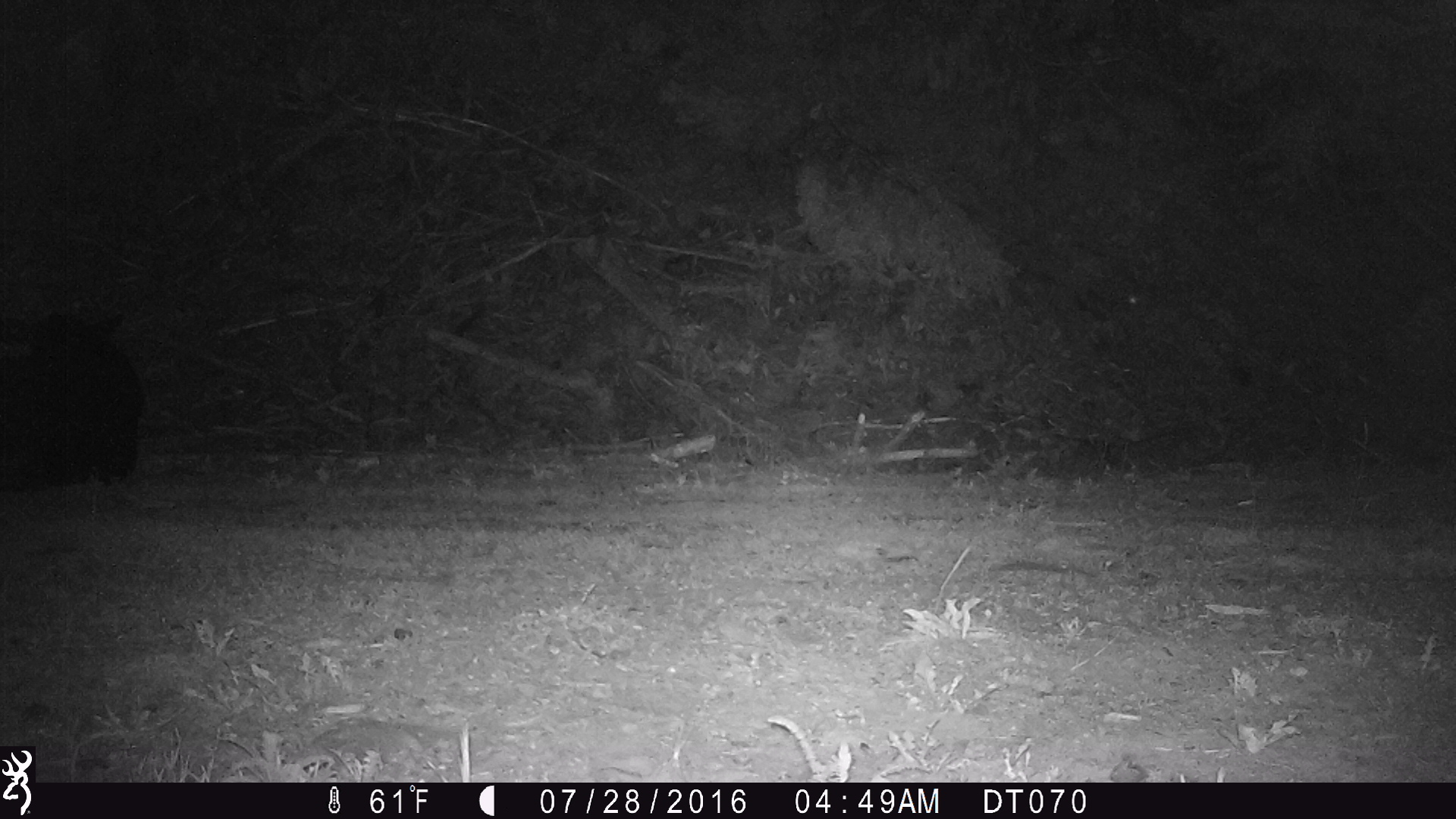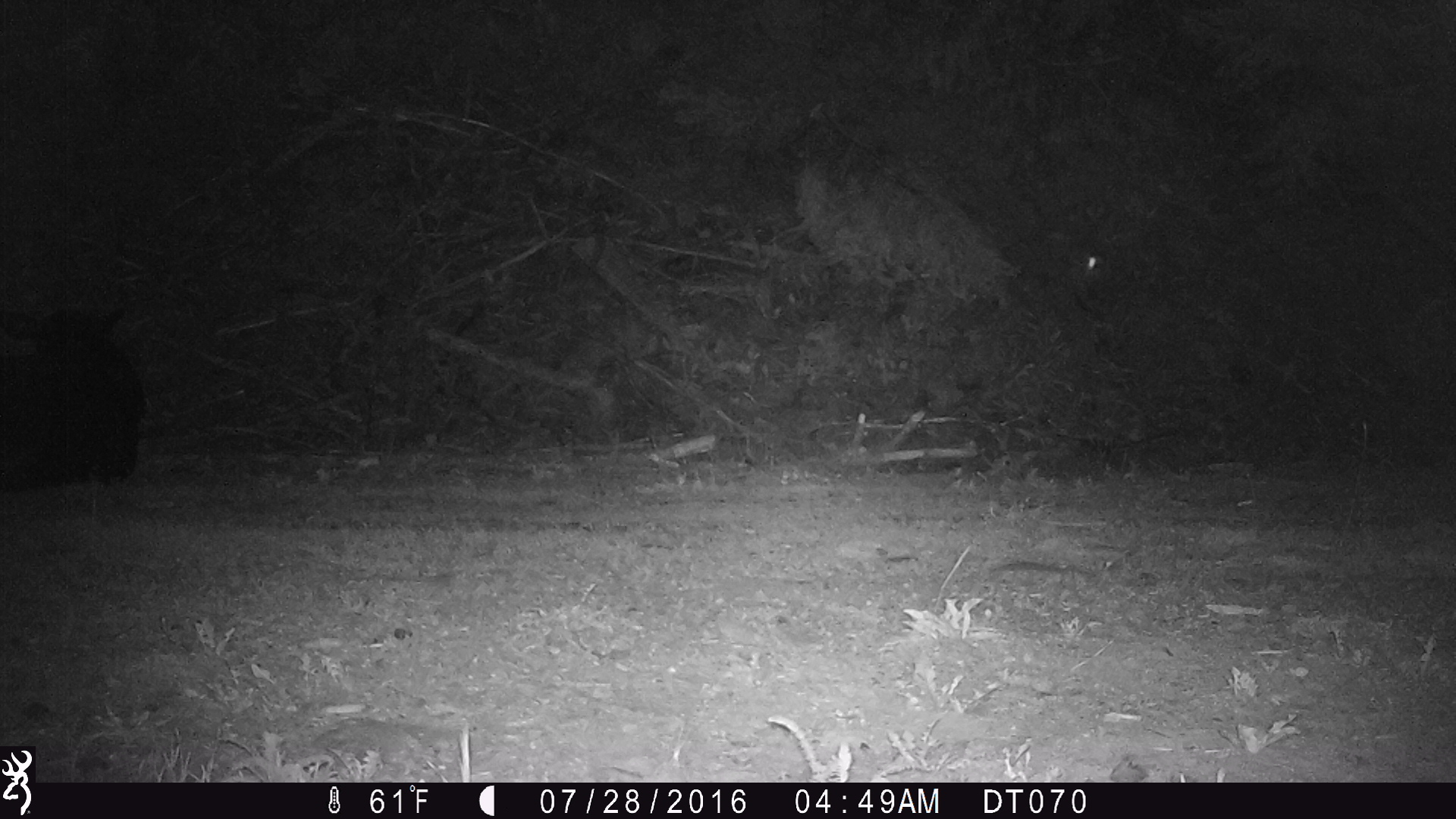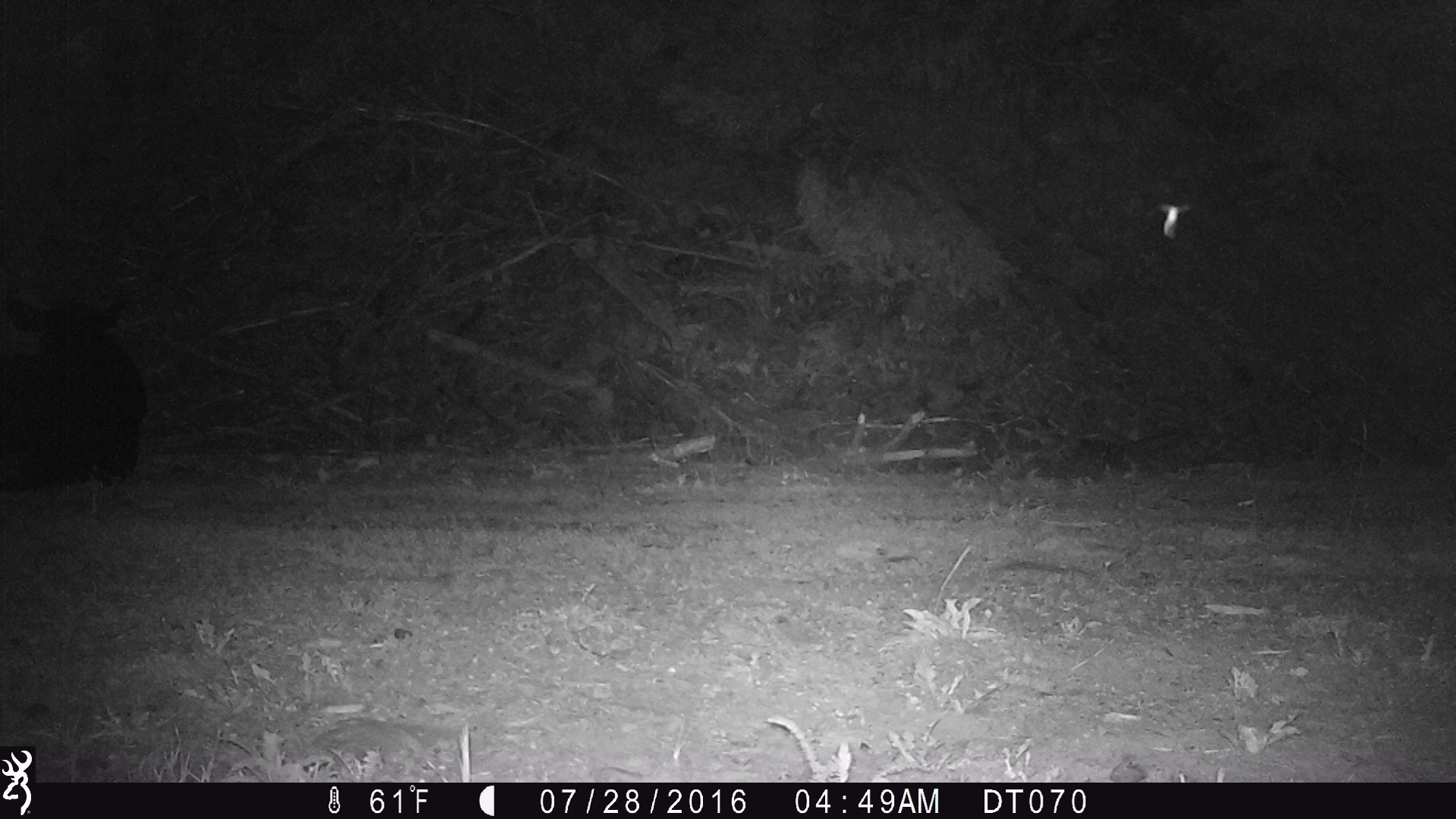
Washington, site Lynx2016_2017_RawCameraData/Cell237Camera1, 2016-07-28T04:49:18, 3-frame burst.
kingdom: Animalia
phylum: Chordata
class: Mammalia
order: Artiodactyla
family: Bovidae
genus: Bos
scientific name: Bos taurus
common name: domestic cattle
Domestic cattle (Bos taurus). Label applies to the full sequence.